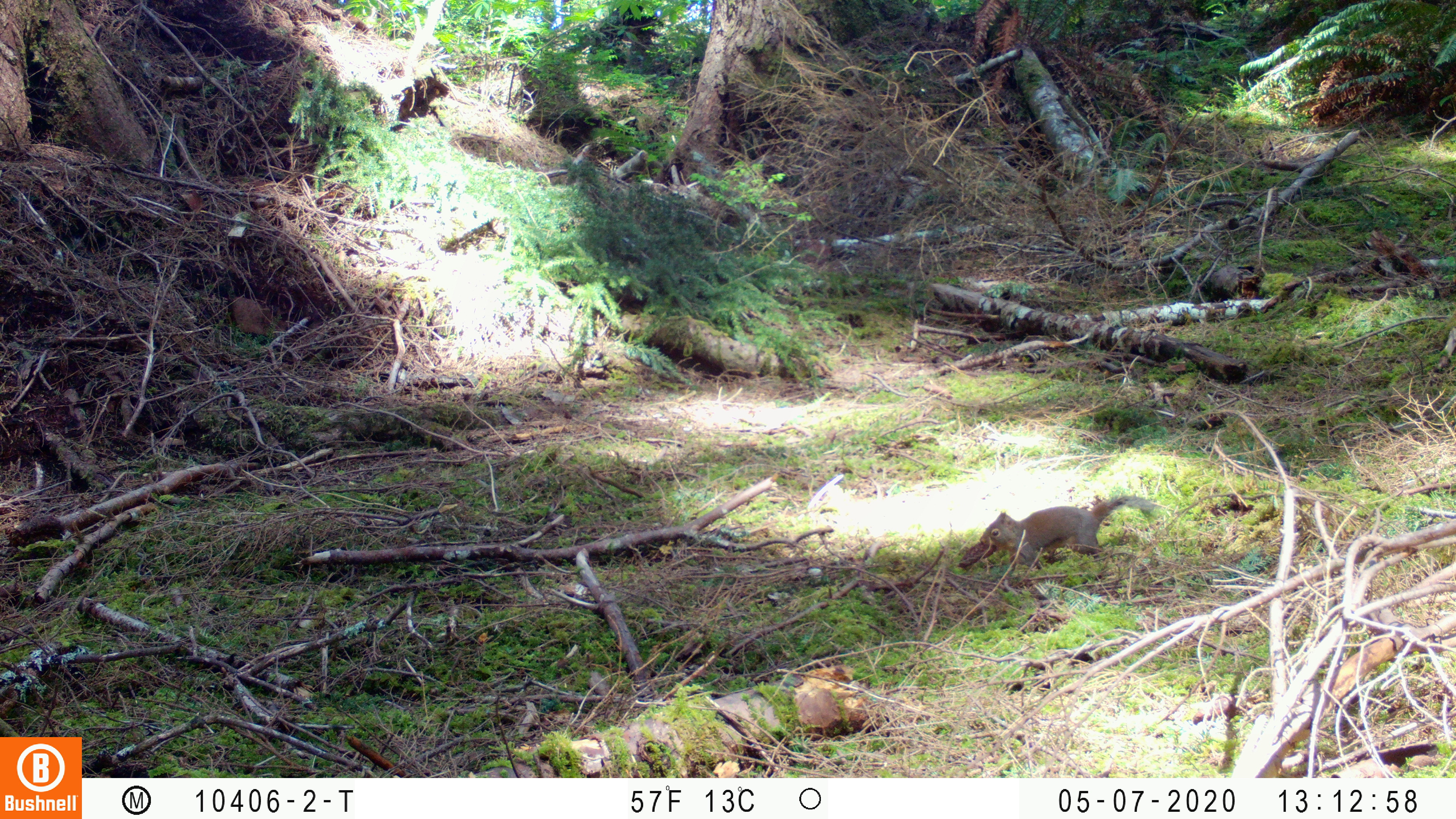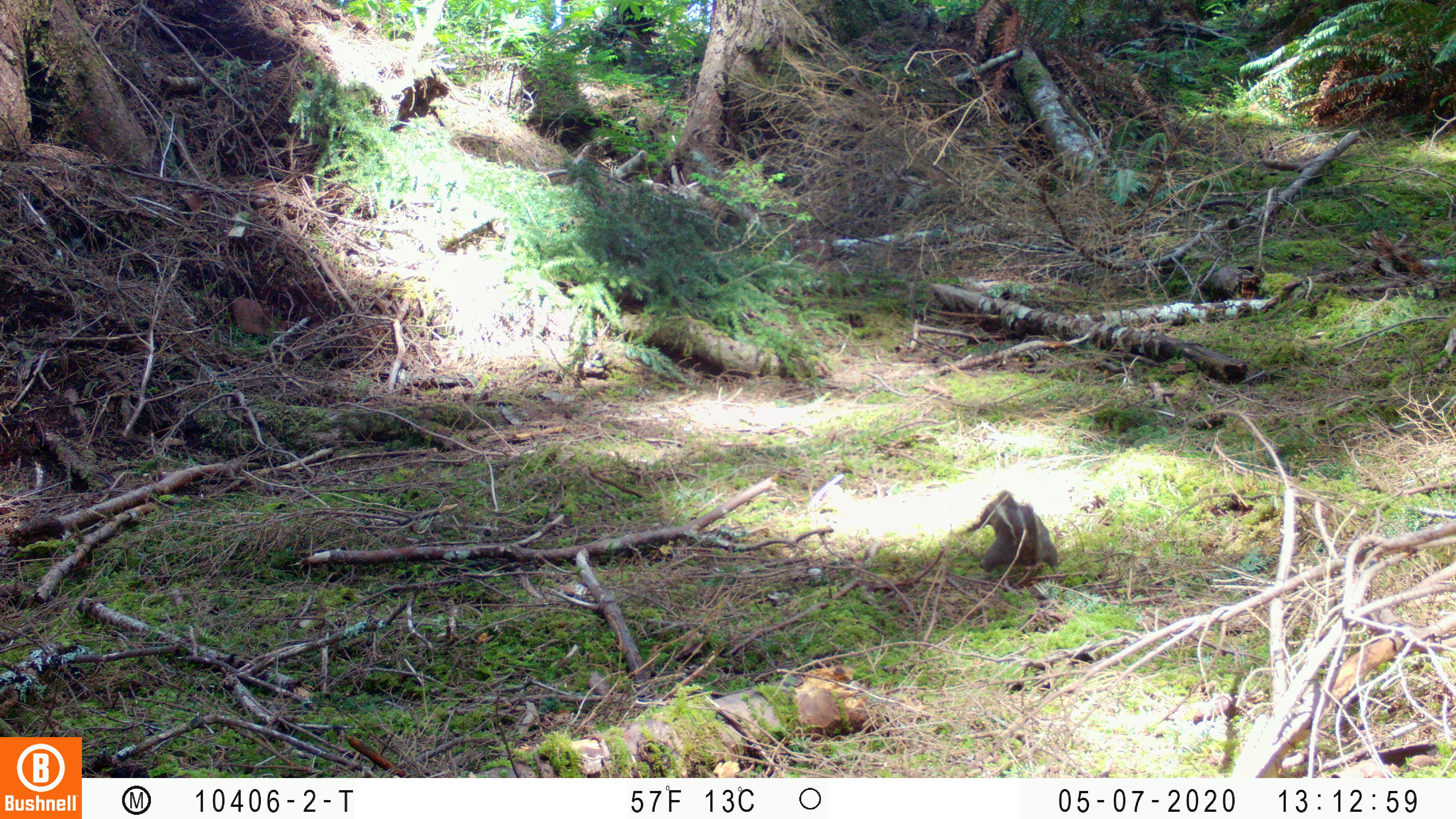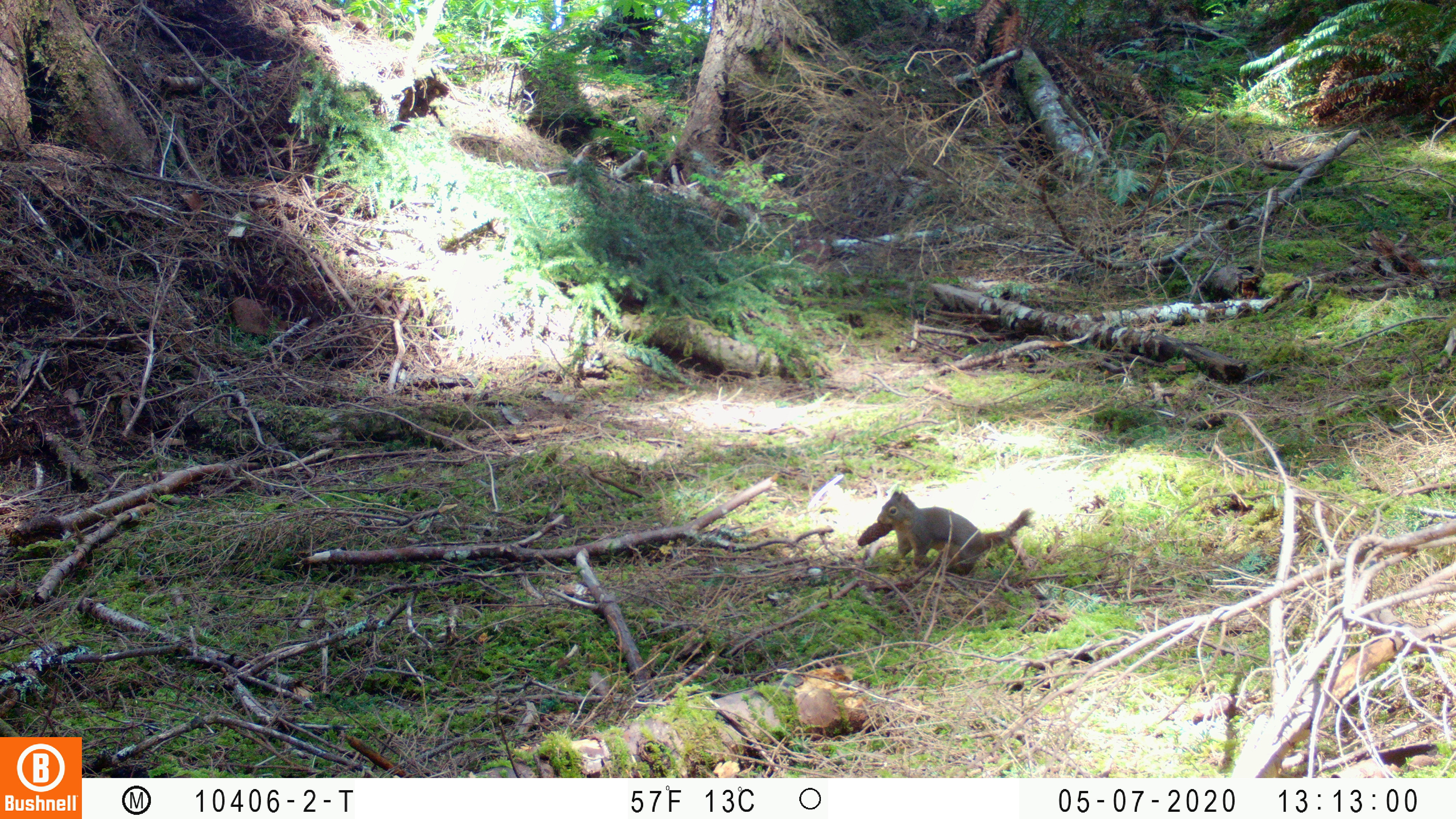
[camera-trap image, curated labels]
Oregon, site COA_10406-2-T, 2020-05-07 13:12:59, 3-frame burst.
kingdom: Animalia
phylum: Chordata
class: Mammalia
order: Rodentia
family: Sciuridae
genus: Tamiasciurus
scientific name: Tamiasciurus douglasii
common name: douglas squirrel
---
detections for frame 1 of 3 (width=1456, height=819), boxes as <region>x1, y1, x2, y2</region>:
douglas squirrel: <region>974, 490, 1160, 571</region>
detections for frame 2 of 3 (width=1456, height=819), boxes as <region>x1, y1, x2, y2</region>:
douglas squirrel: <region>974, 478, 1070, 580</region>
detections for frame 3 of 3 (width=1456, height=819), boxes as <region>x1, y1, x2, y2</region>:
douglas squirrel: <region>867, 490, 1047, 587</region>